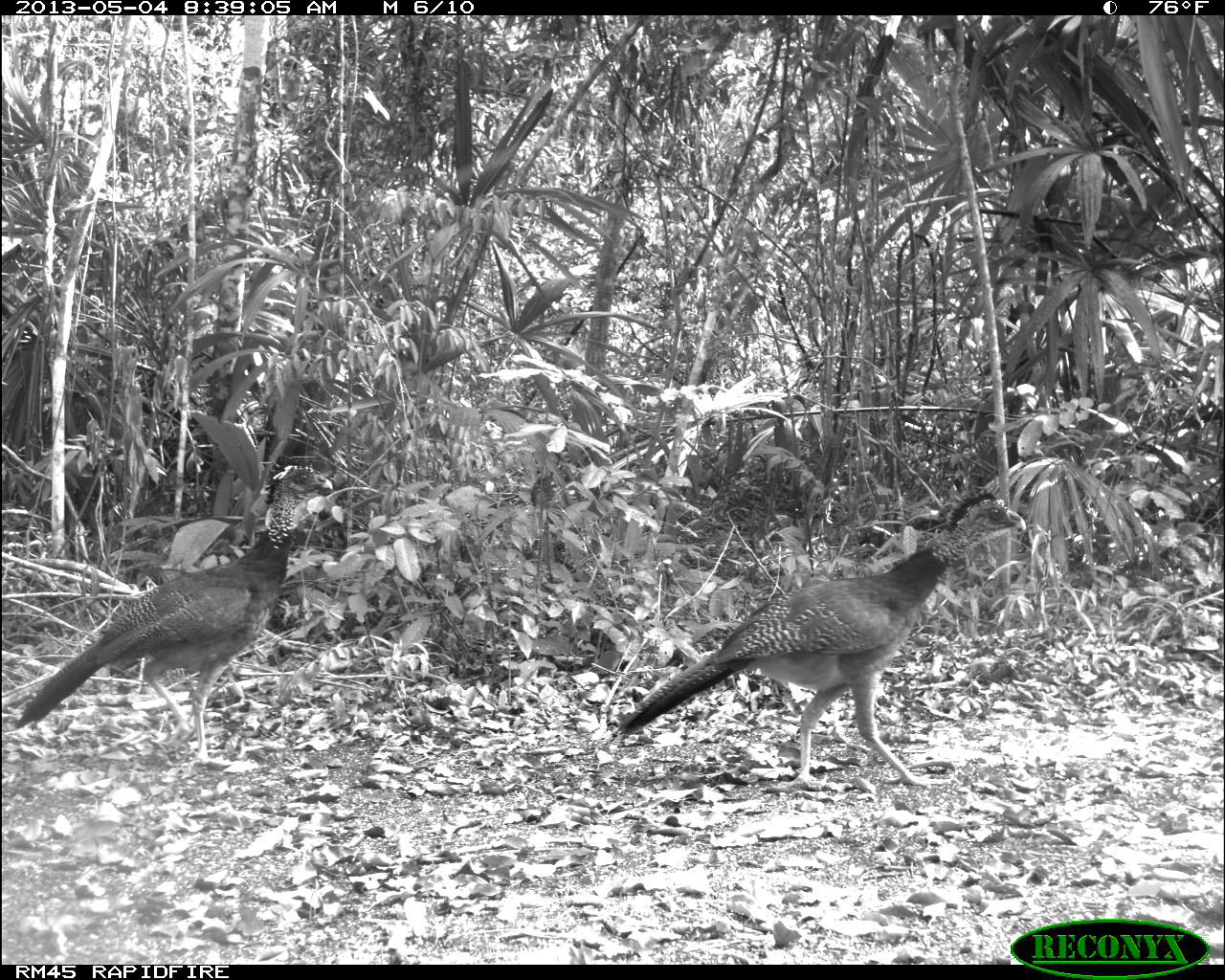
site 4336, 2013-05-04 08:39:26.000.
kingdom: Animalia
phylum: Chordata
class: Aves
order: Galliformes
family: Cracidae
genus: Crax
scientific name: Crax rubra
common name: great curassow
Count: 2.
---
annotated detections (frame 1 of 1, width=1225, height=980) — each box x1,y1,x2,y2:
crax rubra: 605,489,1041,803; 0,457,340,778